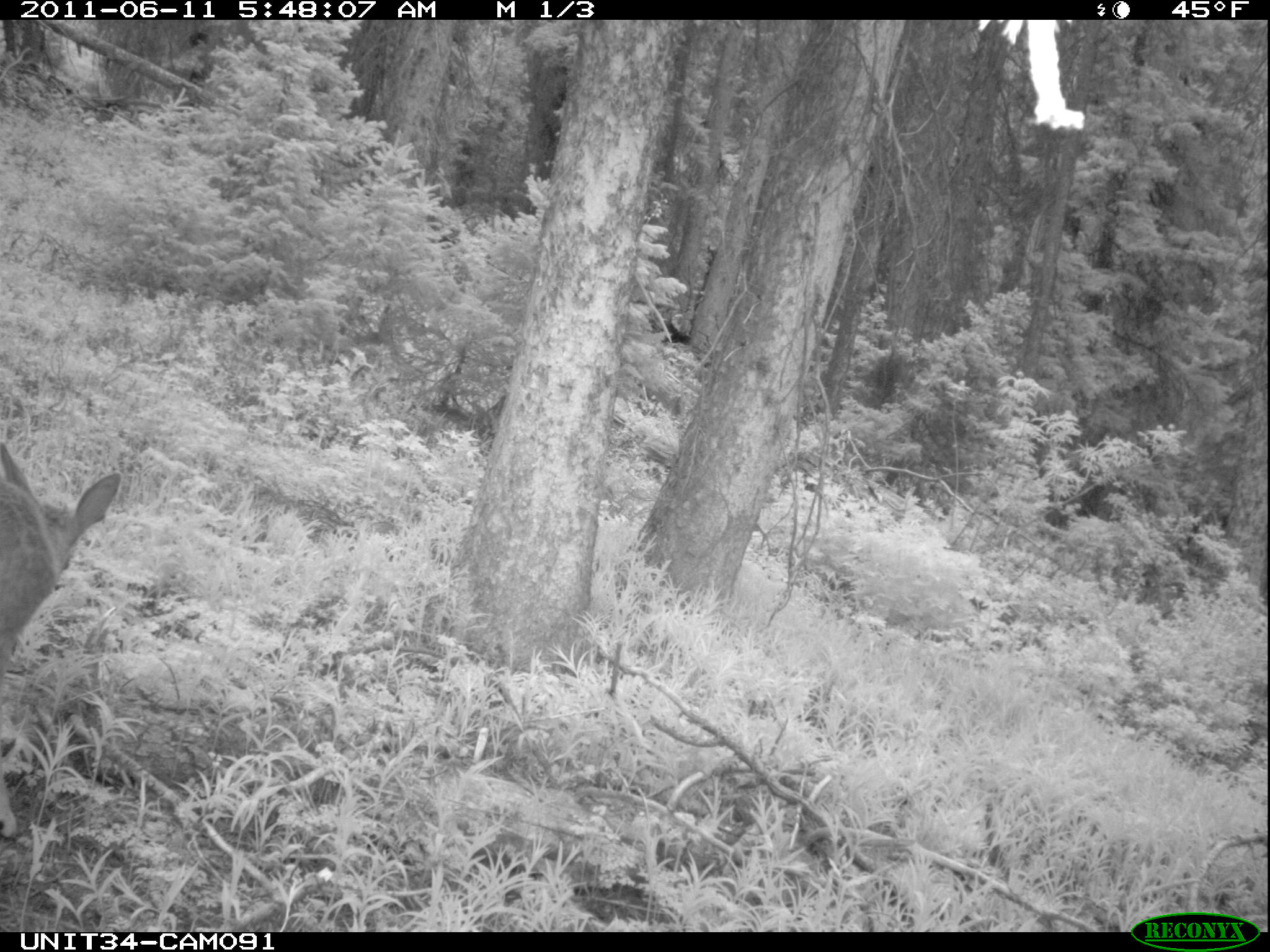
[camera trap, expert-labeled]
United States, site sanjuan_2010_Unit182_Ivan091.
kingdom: Animalia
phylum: Chordata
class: Mammalia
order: Artiodactyla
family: Cervidae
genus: Odocoileus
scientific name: Odocoileus hemionus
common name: mule deer